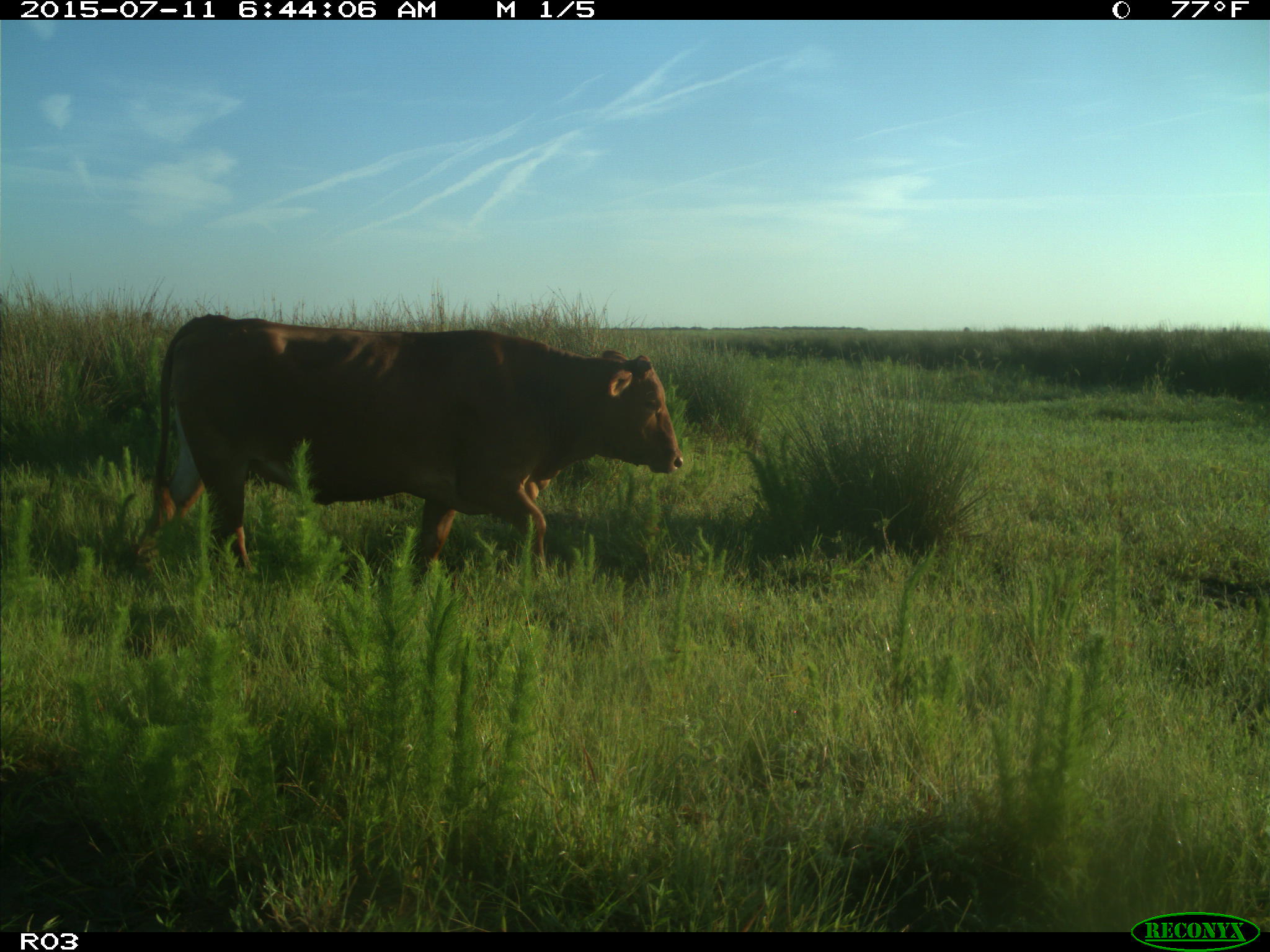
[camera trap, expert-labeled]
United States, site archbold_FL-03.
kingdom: Animalia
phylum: Chordata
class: Mammalia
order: Artiodactyla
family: Bovidae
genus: Bos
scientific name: Bos taurus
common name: domestic cow